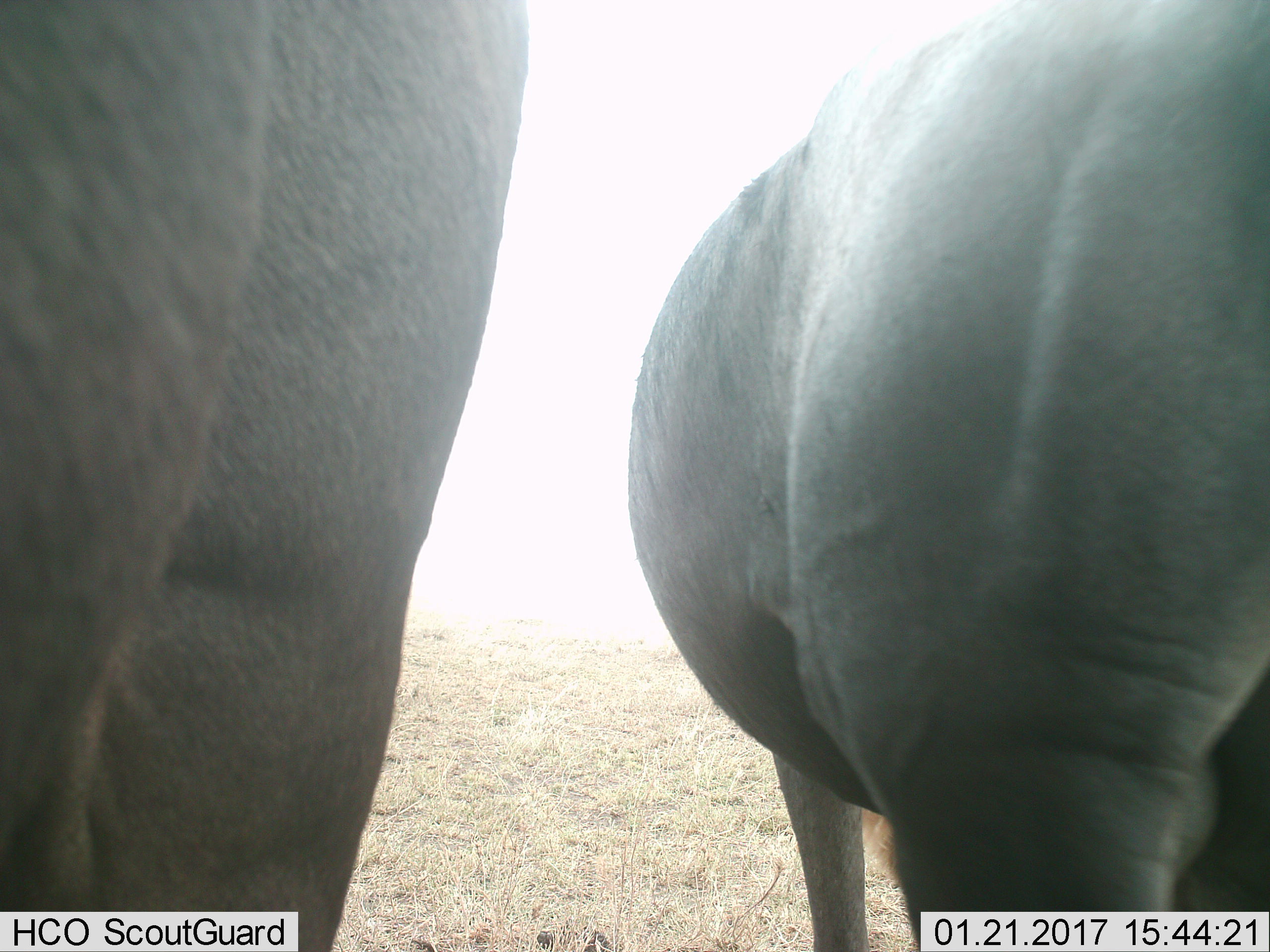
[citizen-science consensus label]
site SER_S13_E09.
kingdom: Animalia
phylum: Chordata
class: Mammalia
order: Artiodactyla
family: Bovidae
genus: Connochaetes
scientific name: Connochaetes taurinus taurinus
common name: blue wildebeest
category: wildebeestblue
Wildebeestblue (blue wildebeest) (Connochaetes taurinus taurinus), count 2. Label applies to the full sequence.